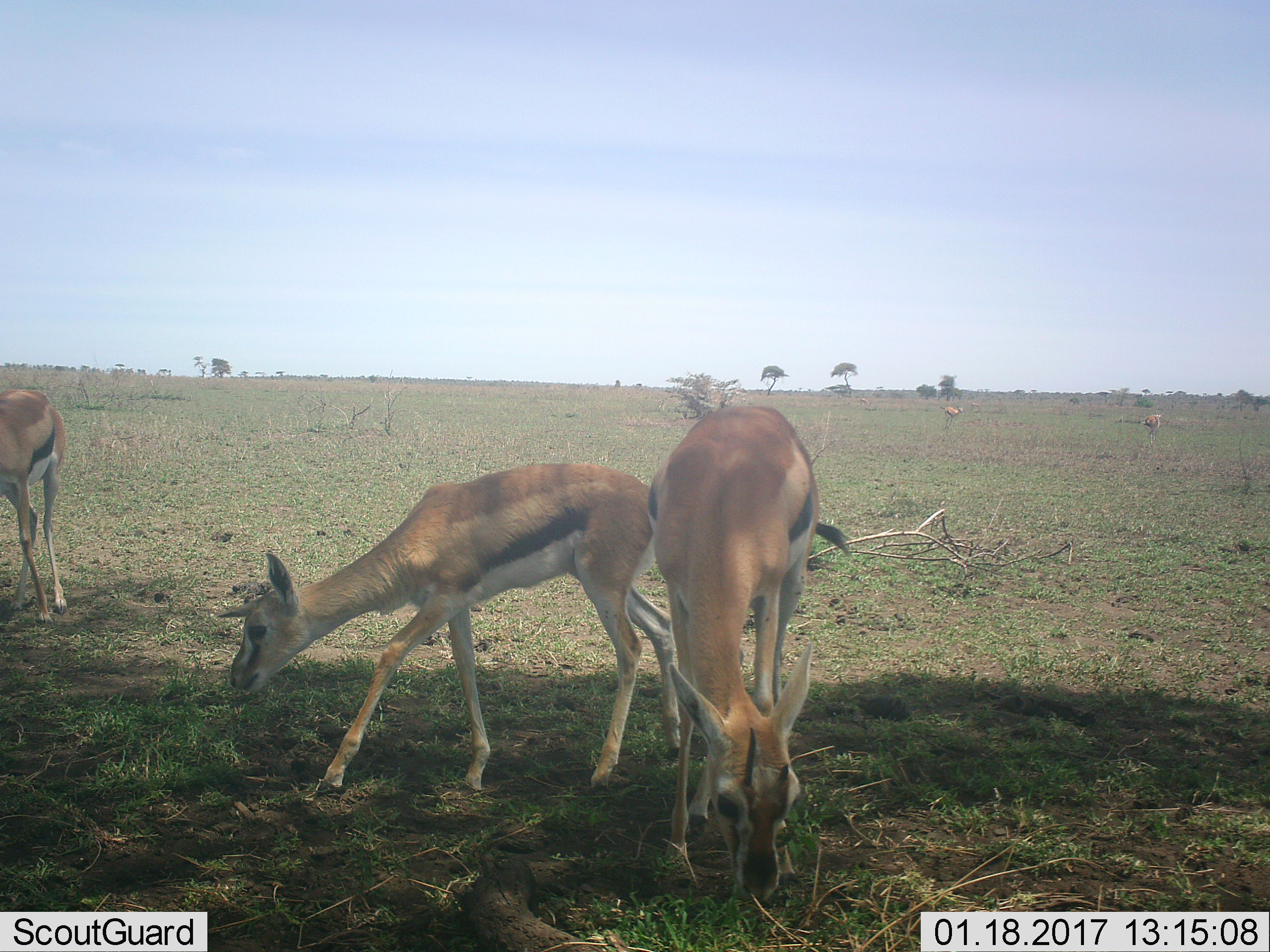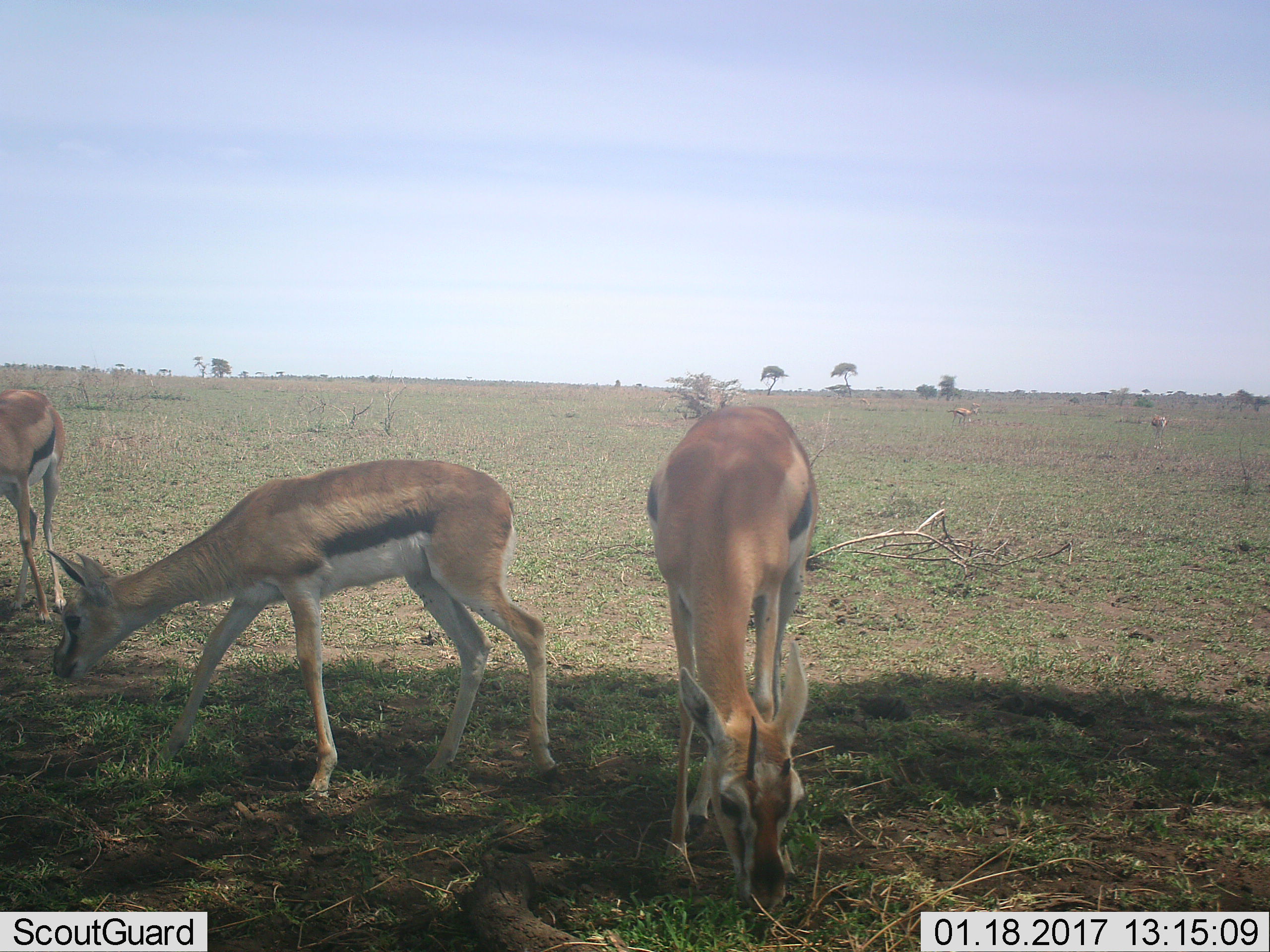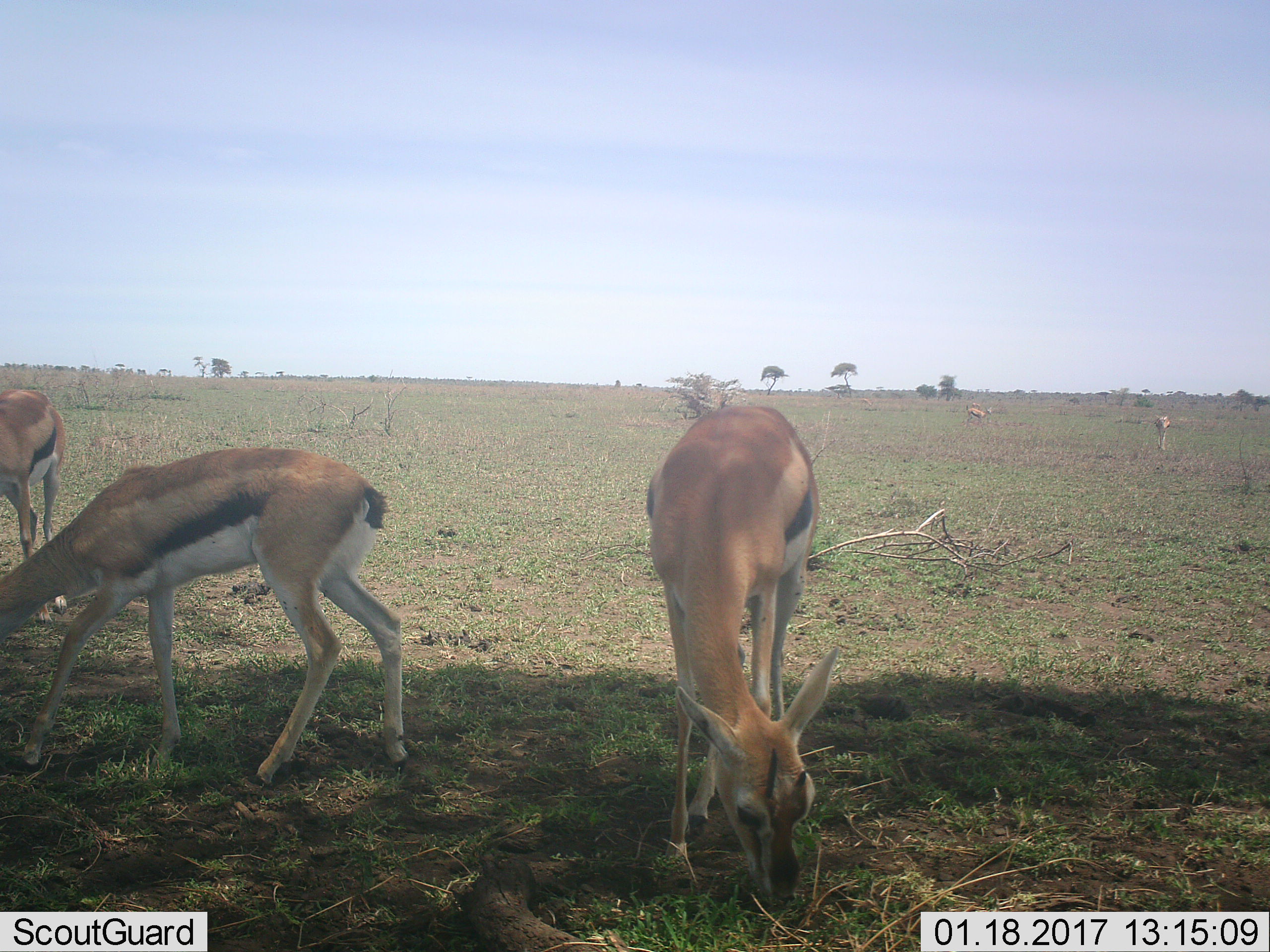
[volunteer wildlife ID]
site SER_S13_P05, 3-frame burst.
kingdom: Animalia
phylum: Chordata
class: Mammalia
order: Artiodactyla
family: Bovidae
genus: Eudorcas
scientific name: Eudorcas thomsonii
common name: thomson's gazelle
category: gazellethomsons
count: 5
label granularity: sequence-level